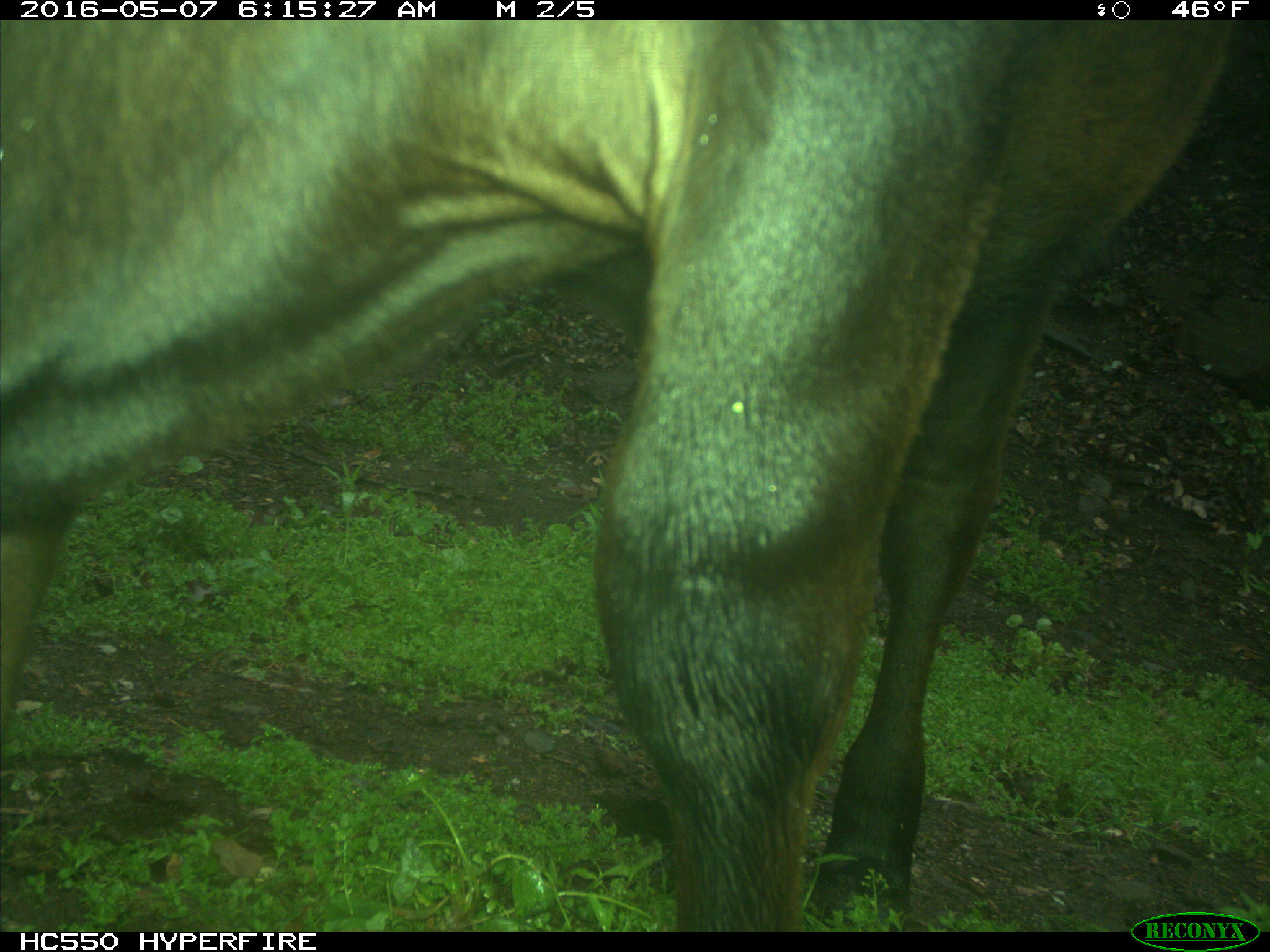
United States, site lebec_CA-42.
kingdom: Animalia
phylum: Chordata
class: Mammalia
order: Artiodactyla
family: Bovidae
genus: Bos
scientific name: Bos taurus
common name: domestic cow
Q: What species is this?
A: Bos taurus (domestic cow).